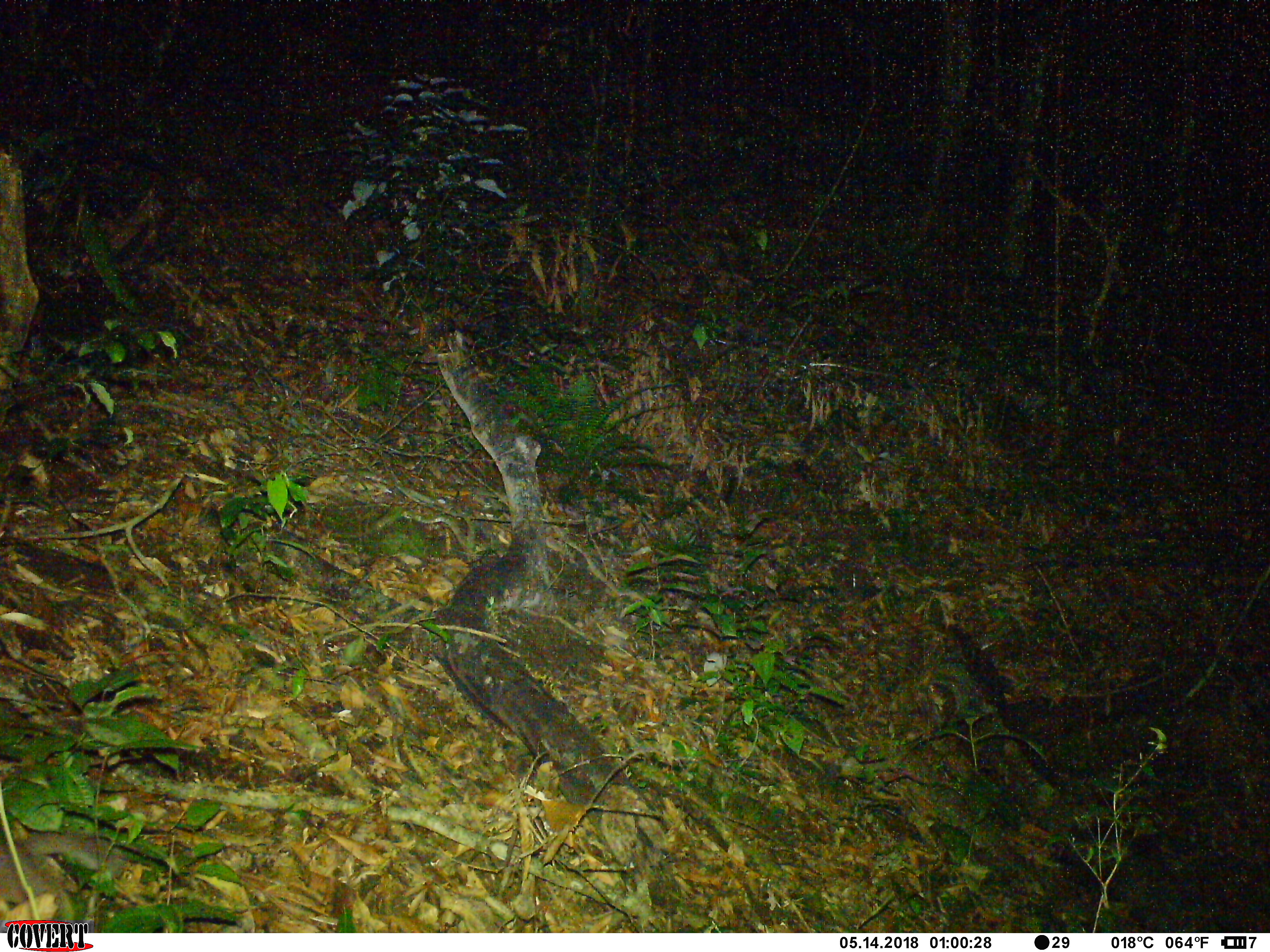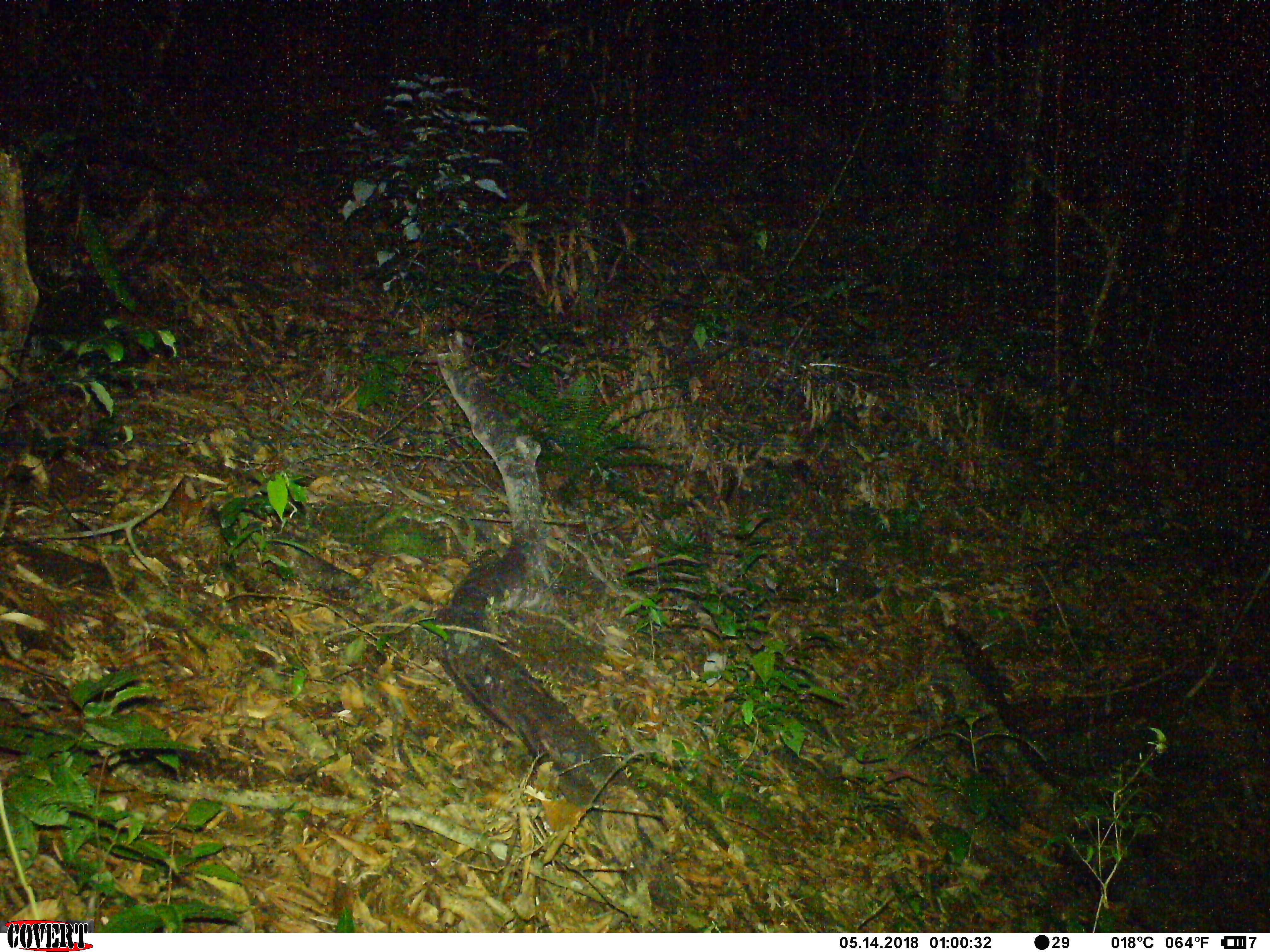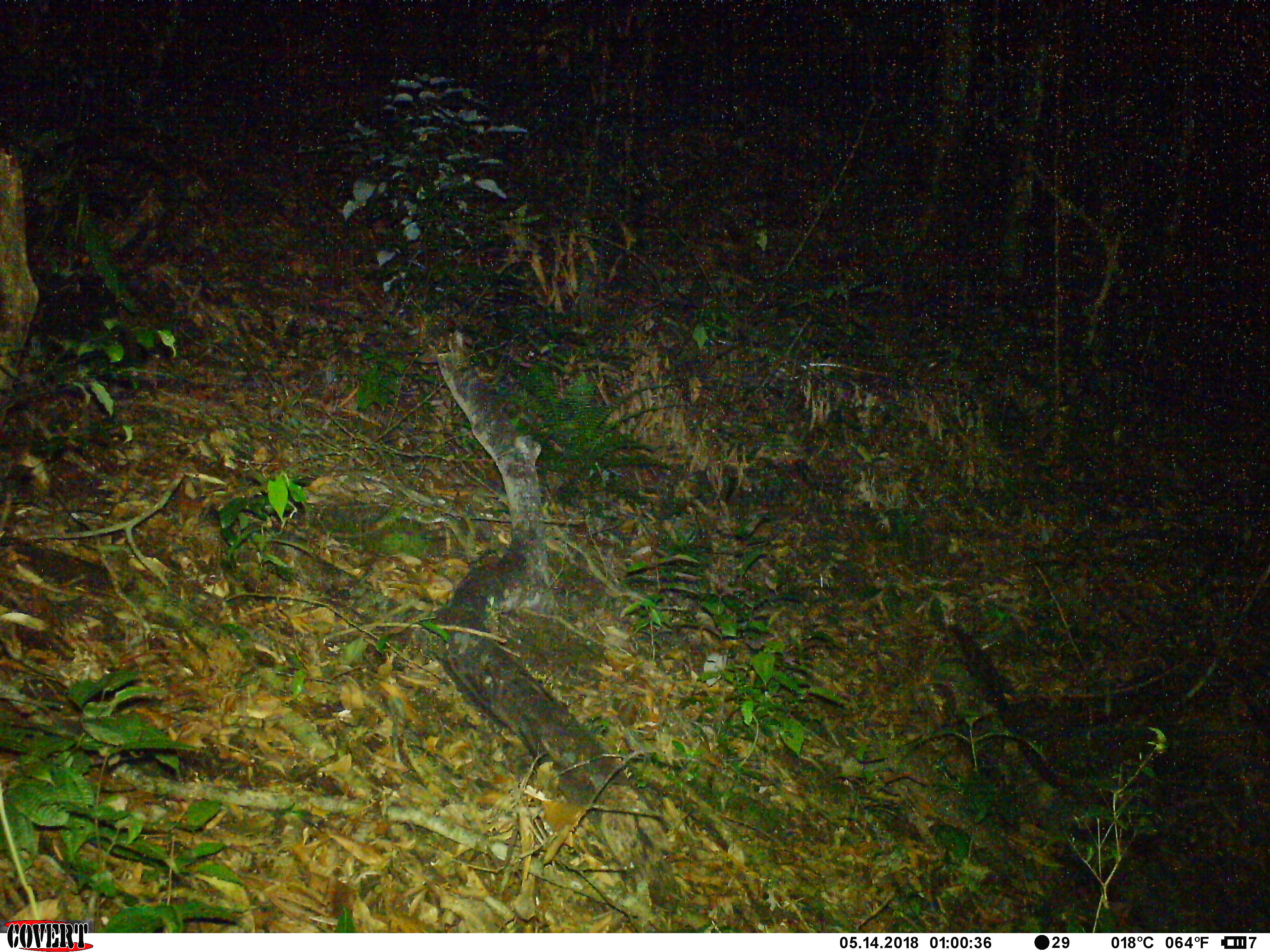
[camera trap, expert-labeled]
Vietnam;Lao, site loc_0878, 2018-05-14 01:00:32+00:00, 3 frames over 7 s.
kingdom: Animalia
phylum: Chordata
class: Mammalia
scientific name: Mammalia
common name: mammal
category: unidentified small mammal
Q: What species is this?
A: Unidentified small mammal (mammal) (Mammalia).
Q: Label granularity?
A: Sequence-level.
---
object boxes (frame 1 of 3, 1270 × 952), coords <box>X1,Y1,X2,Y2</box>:
unidentified small mammal: <box>0,825,123,906</box>